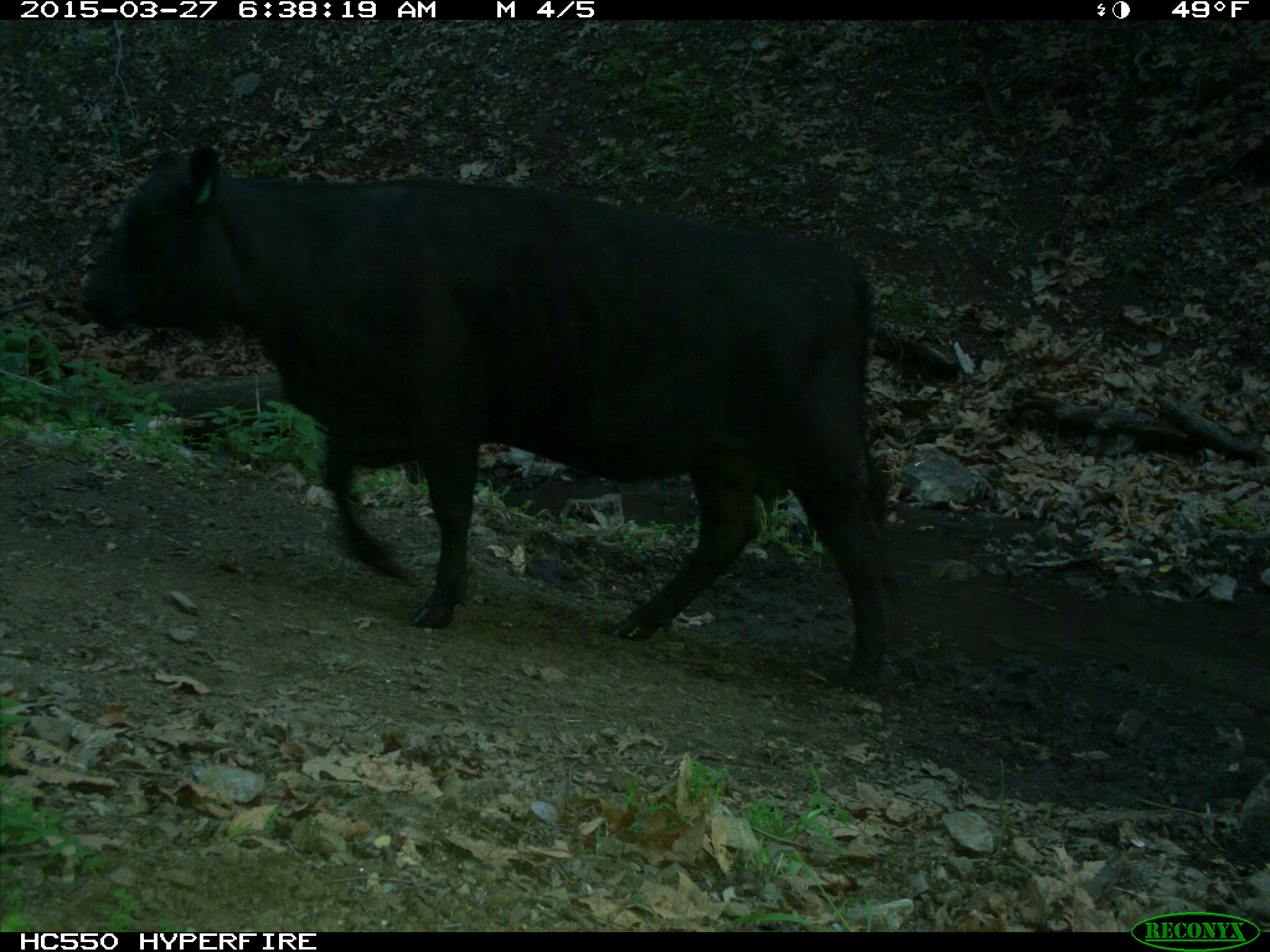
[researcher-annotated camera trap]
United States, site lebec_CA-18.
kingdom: Animalia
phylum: Chordata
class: Mammalia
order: Artiodactyla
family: Bovidae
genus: Bos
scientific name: Bos taurus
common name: domestic cow